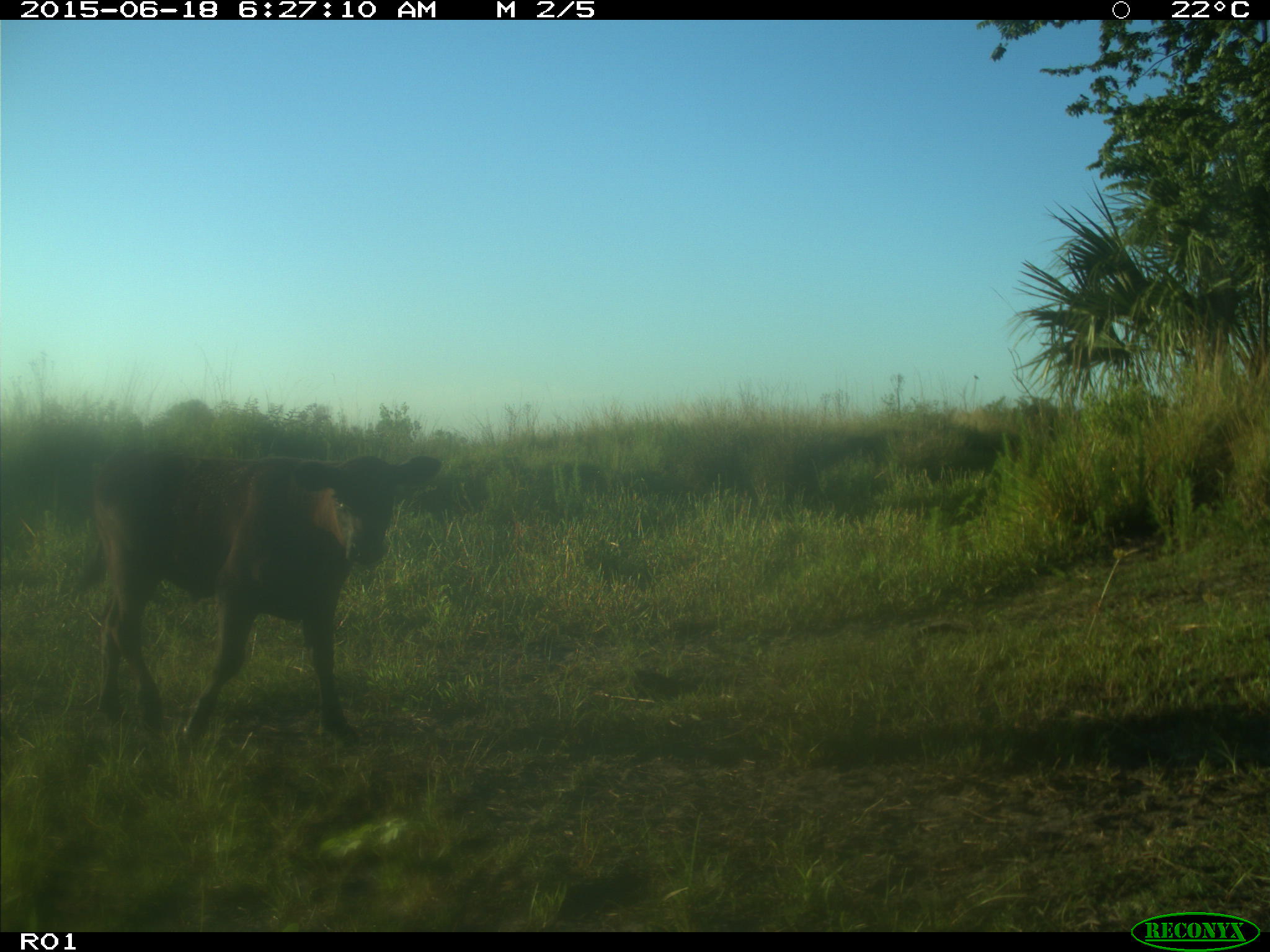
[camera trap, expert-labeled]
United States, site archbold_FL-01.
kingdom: Animalia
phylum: Chordata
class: Mammalia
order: Artiodactyla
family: Bovidae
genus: Bos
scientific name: Bos taurus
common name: domestic cow